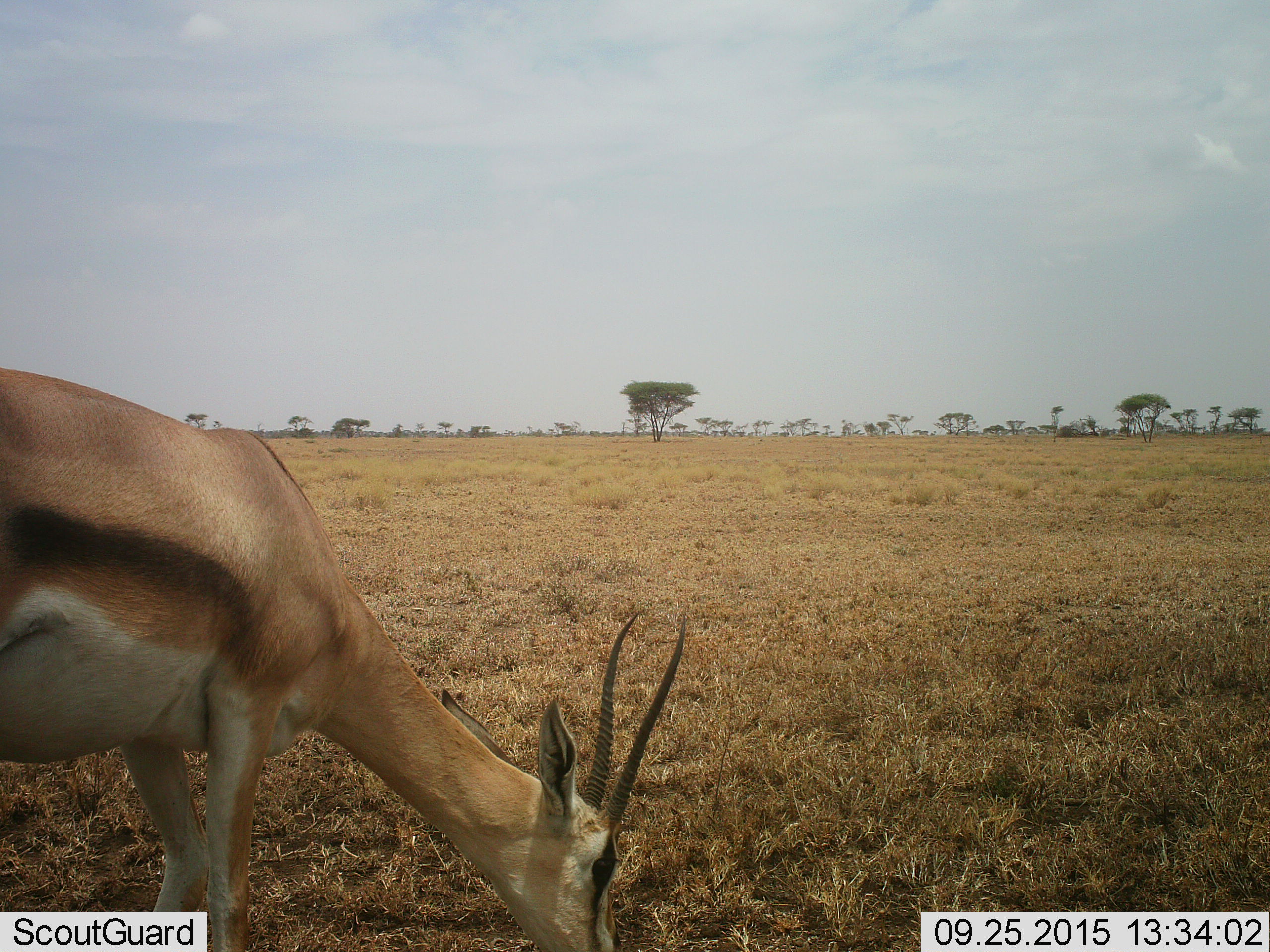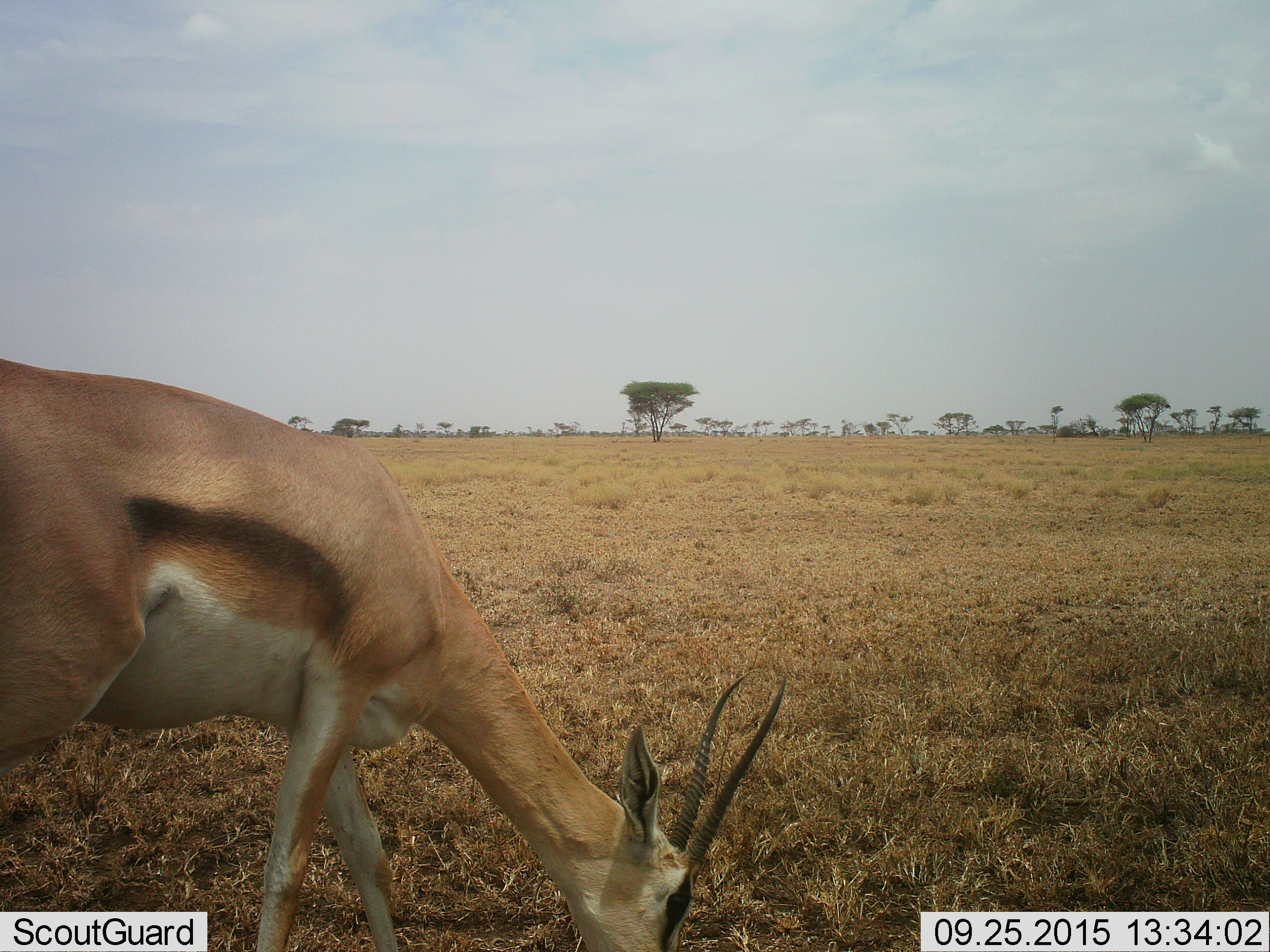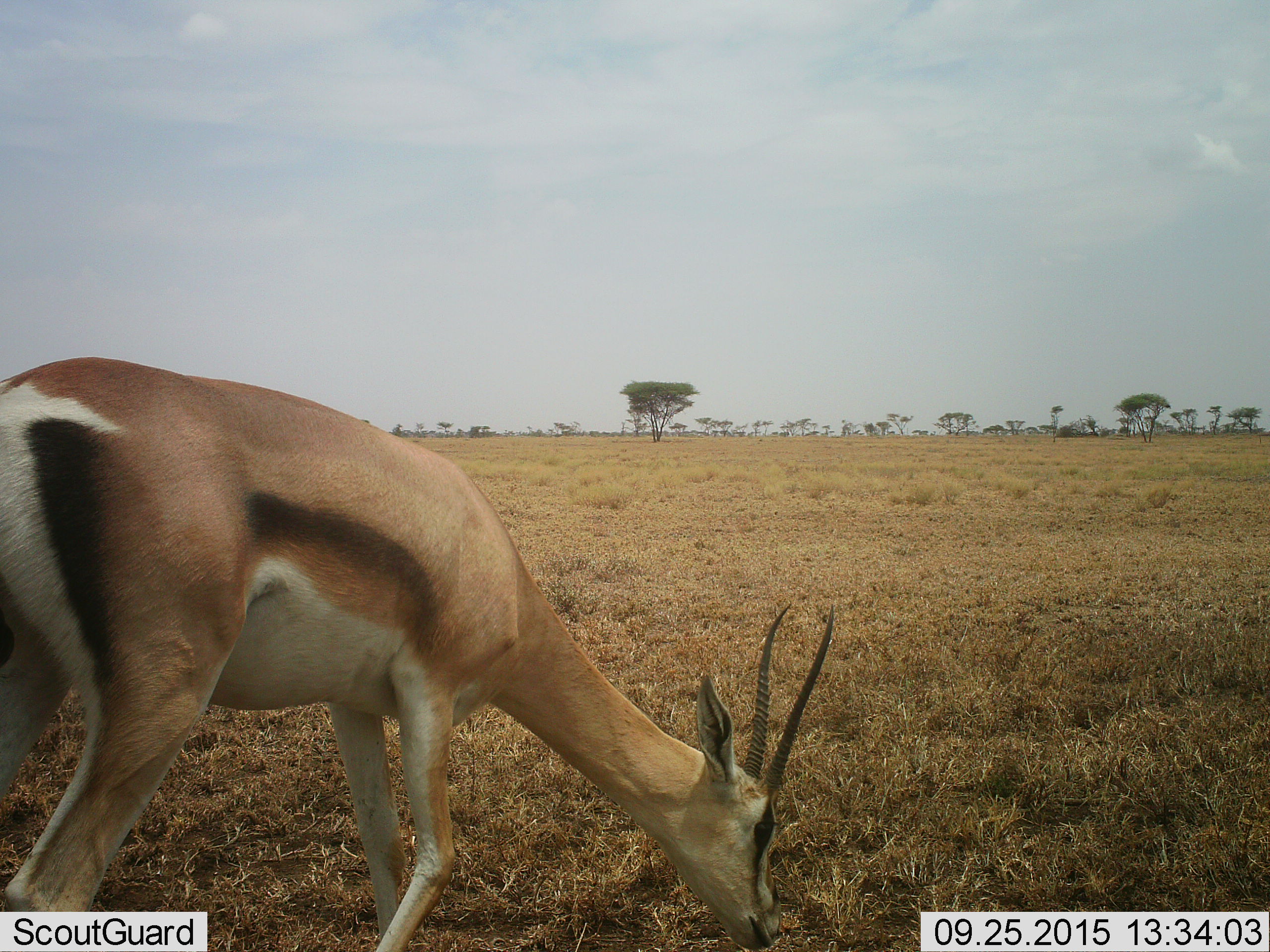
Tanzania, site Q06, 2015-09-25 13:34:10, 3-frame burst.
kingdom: Animalia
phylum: Chordata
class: Mammalia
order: Artiodactyla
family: Bovidae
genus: Eudorcas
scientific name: Eudorcas thomsonii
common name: thomson's gazelle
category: gazellethomsons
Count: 1.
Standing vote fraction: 0%.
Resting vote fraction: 0%.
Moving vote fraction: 40%.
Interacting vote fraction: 0%.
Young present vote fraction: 0%.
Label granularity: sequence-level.